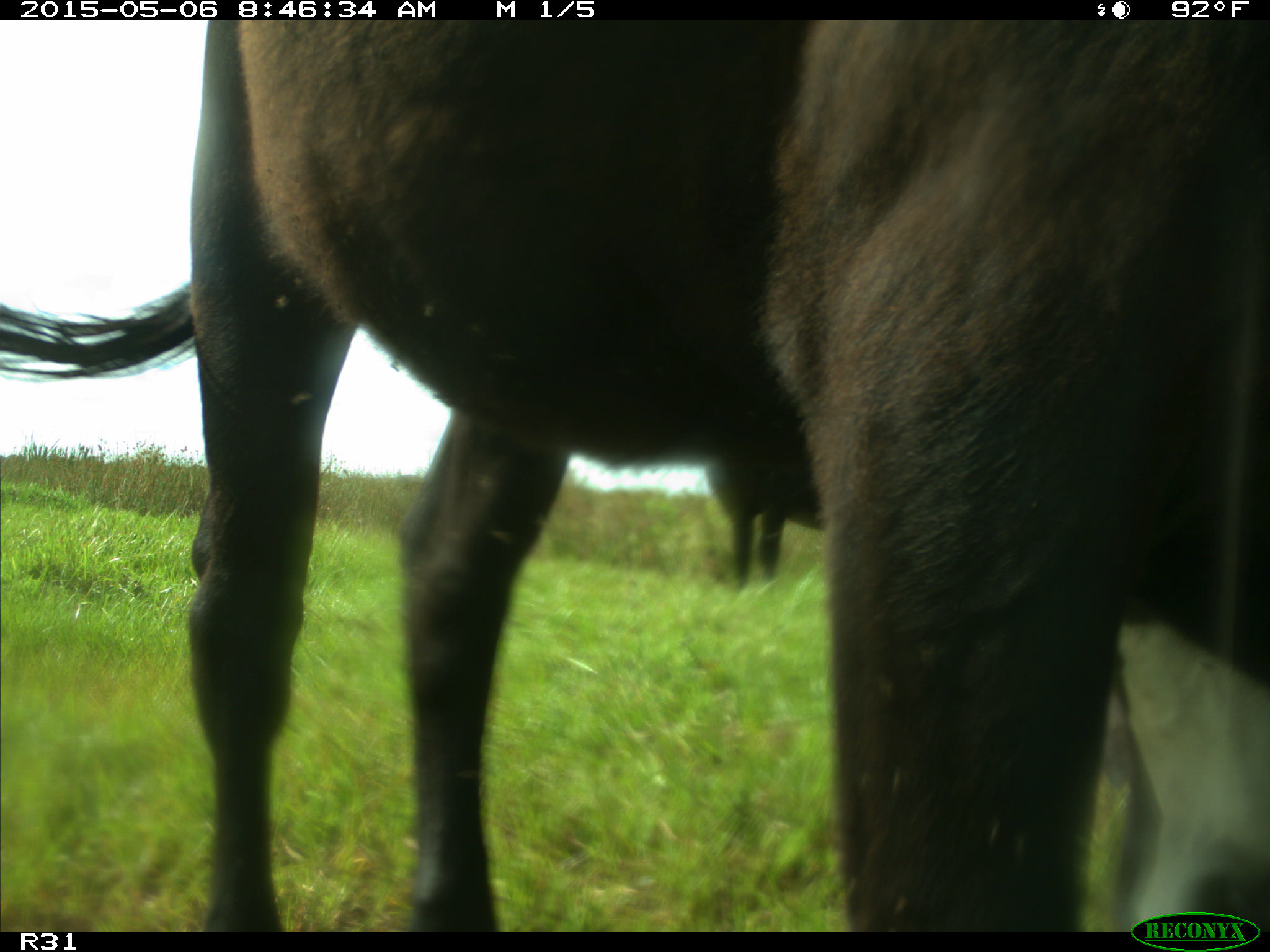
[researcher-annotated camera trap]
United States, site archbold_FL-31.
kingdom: Animalia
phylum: Chordata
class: Mammalia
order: Artiodactyla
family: Bovidae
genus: Bos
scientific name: Bos taurus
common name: domestic cow